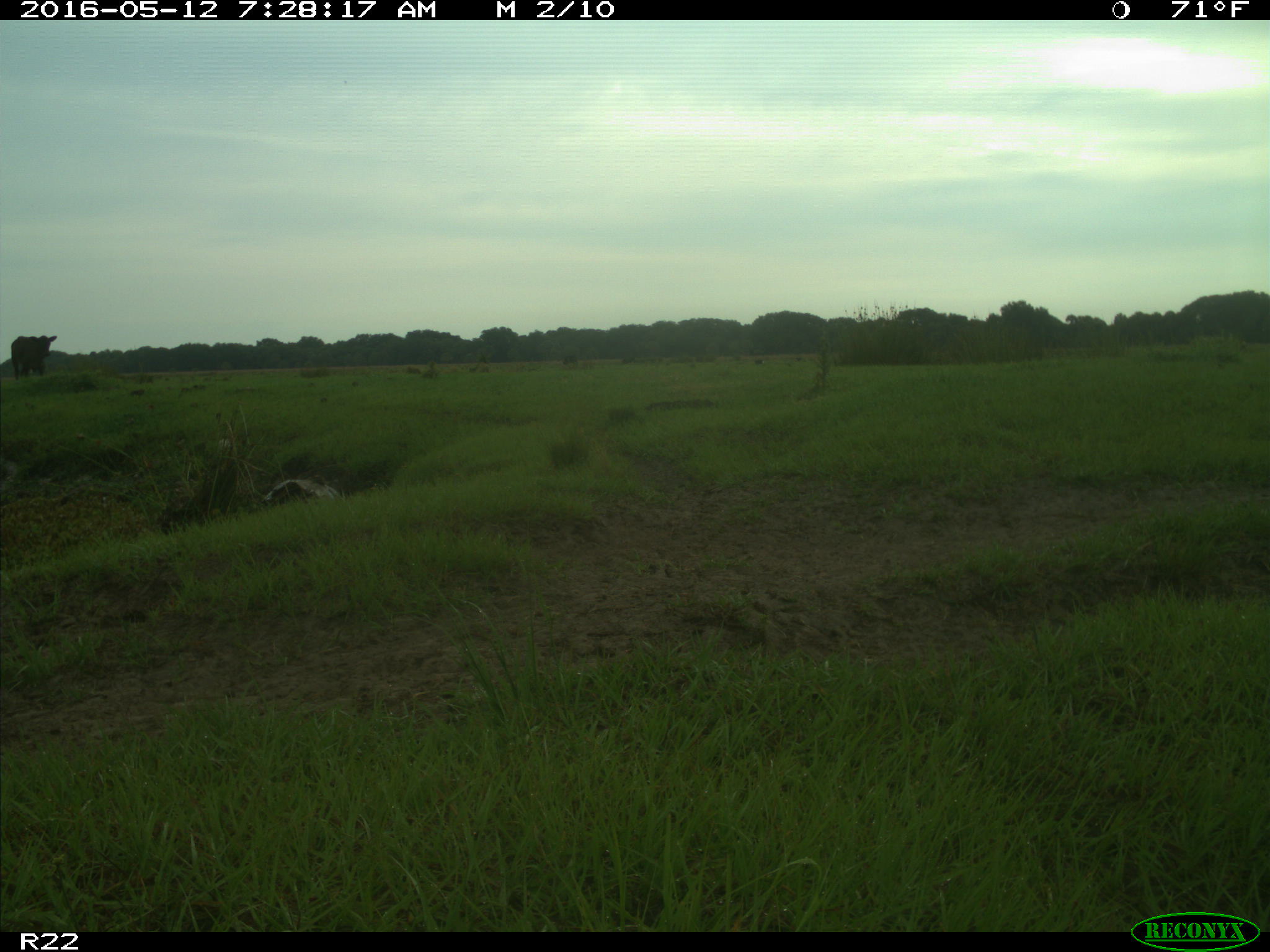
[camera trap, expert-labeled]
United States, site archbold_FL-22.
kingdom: Animalia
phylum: Chordata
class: Mammalia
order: Artiodactyla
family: Bovidae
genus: Bos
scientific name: Bos taurus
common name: domestic cow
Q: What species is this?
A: Bos taurus (domestic cow).